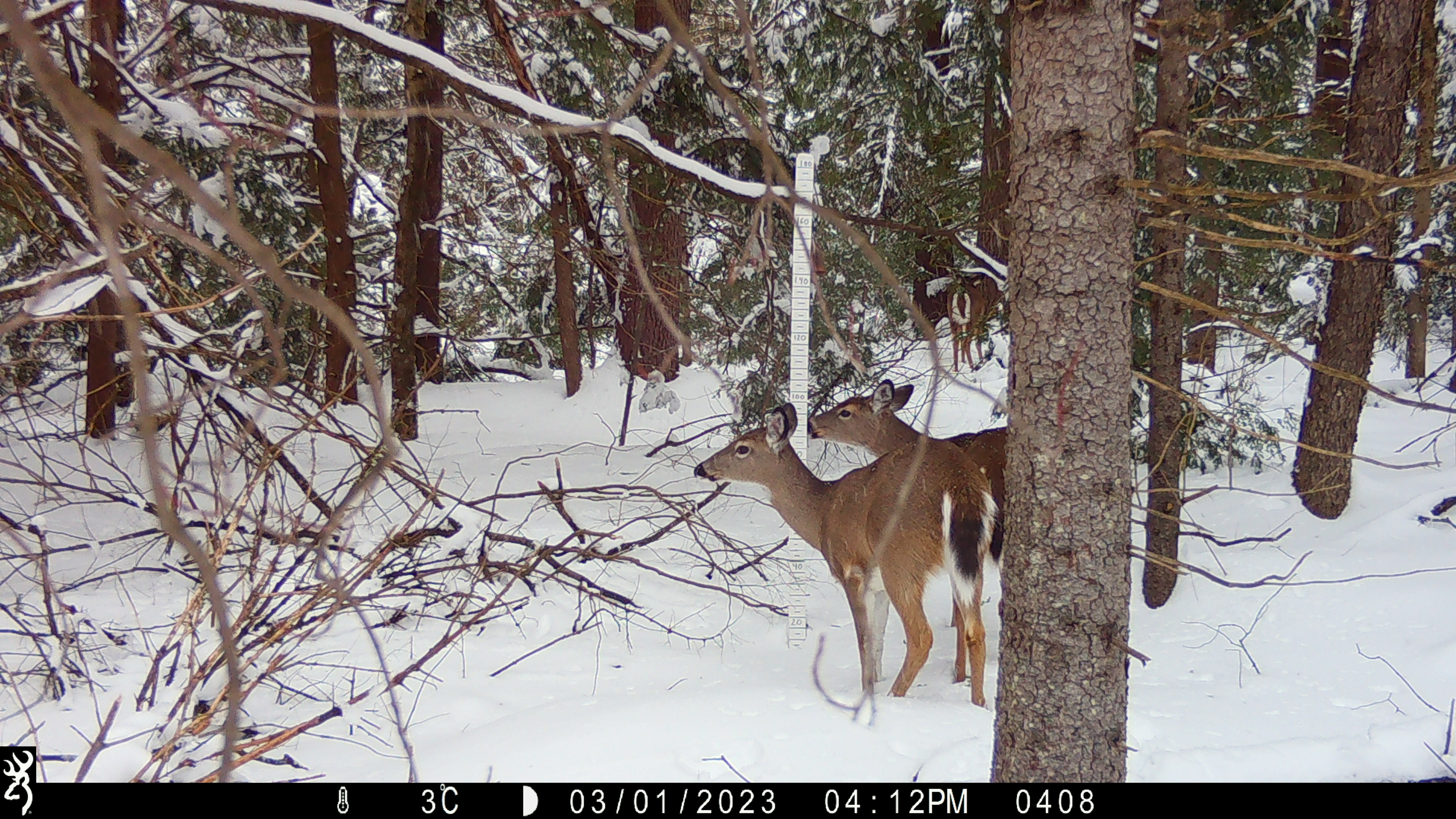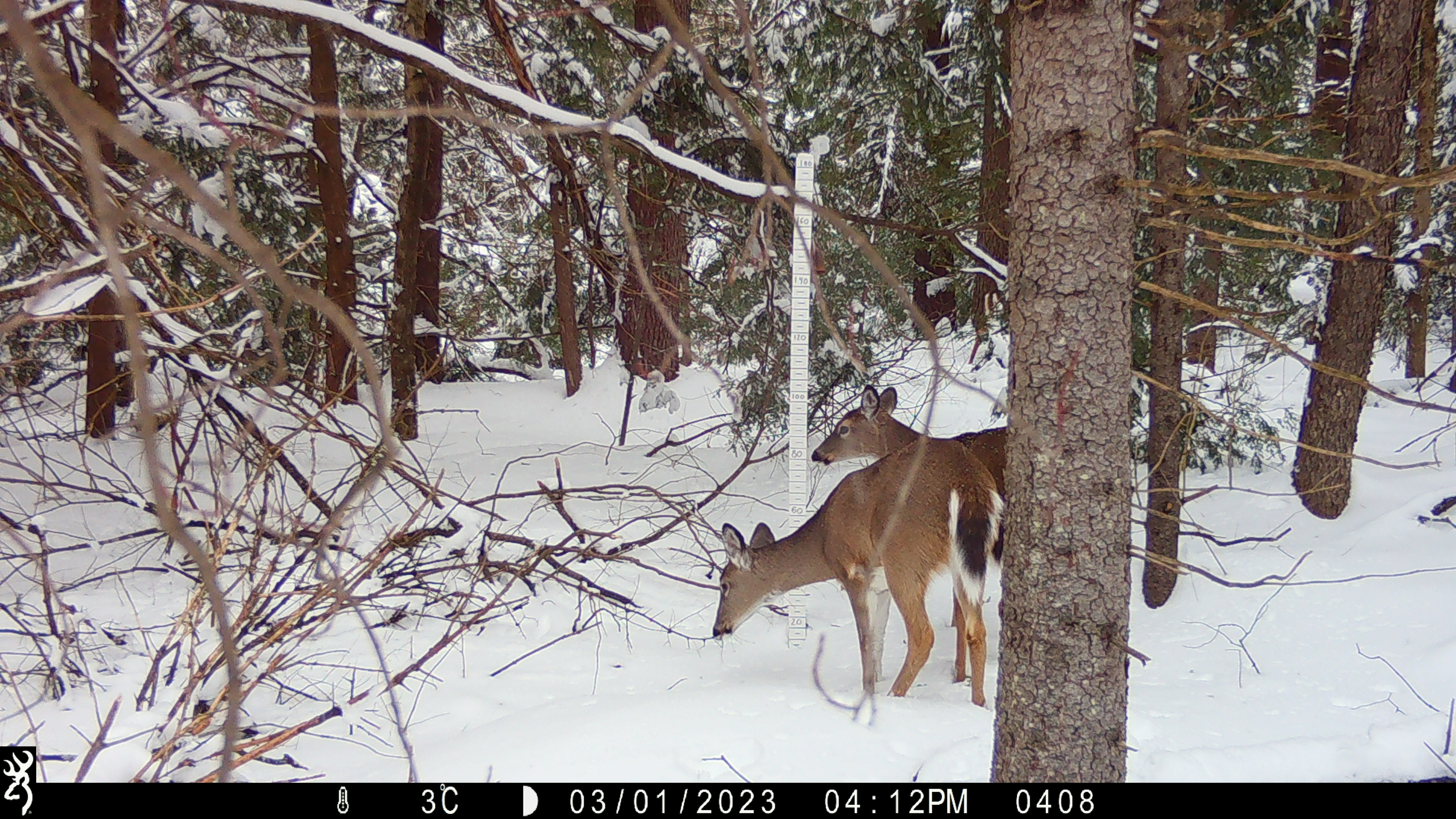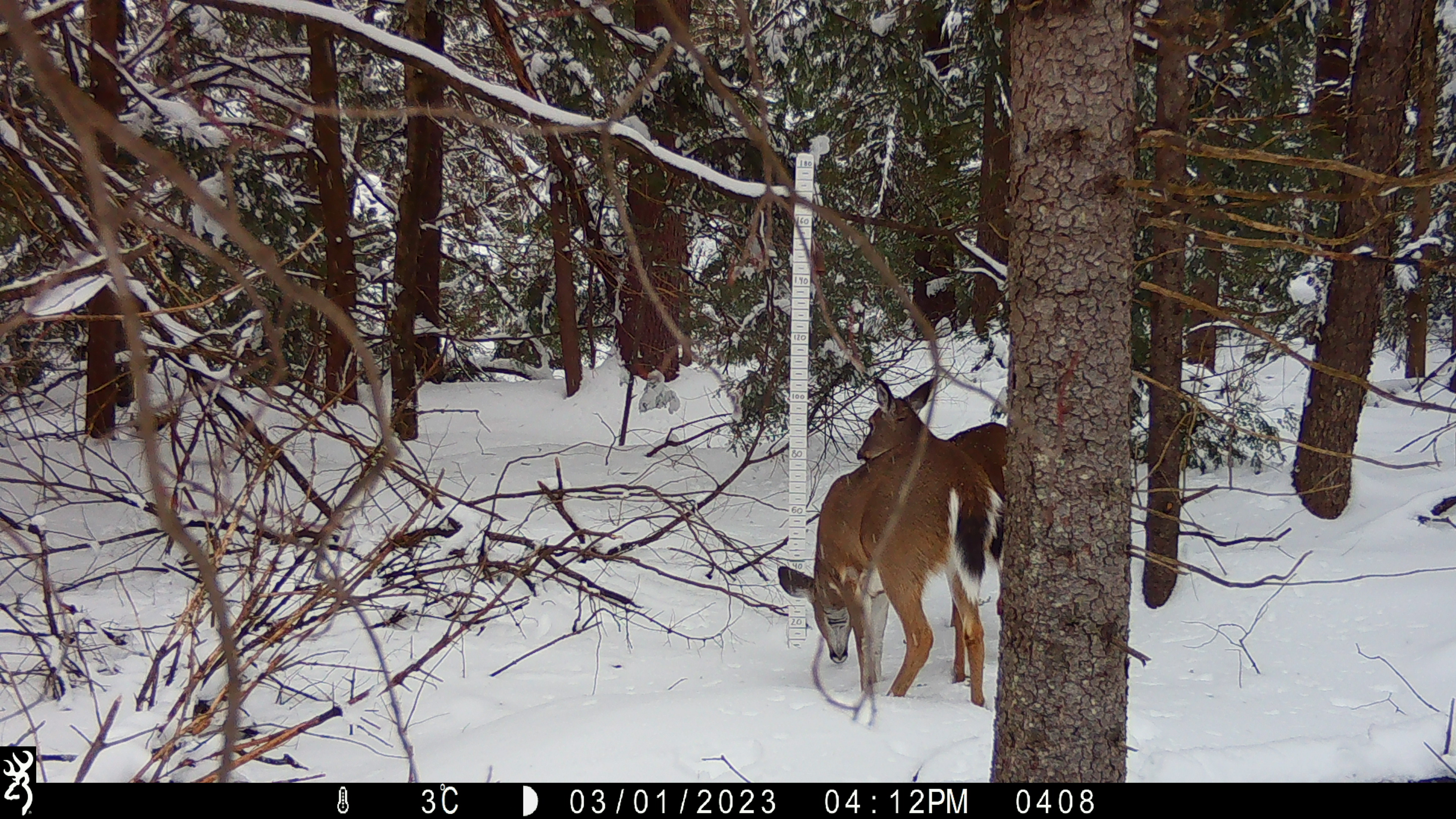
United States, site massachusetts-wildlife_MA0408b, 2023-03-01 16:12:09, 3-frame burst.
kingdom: Animalia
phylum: Chordata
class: Mammalia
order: Artiodactyla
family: Cervidae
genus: Odocoileus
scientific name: Odocoileus virginianus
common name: white-tailed deer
White-tailed deer (Odocoileus virginianus).